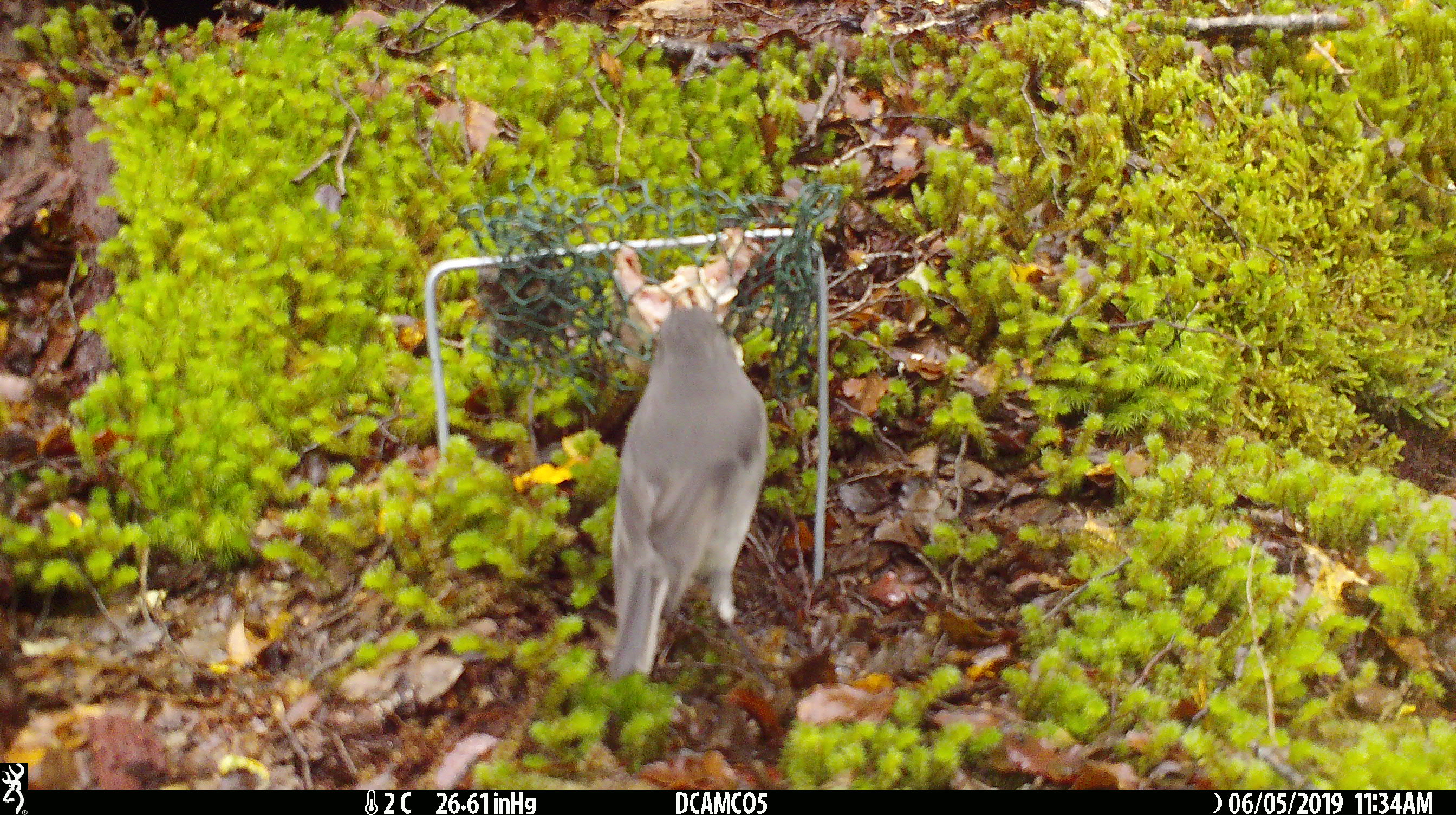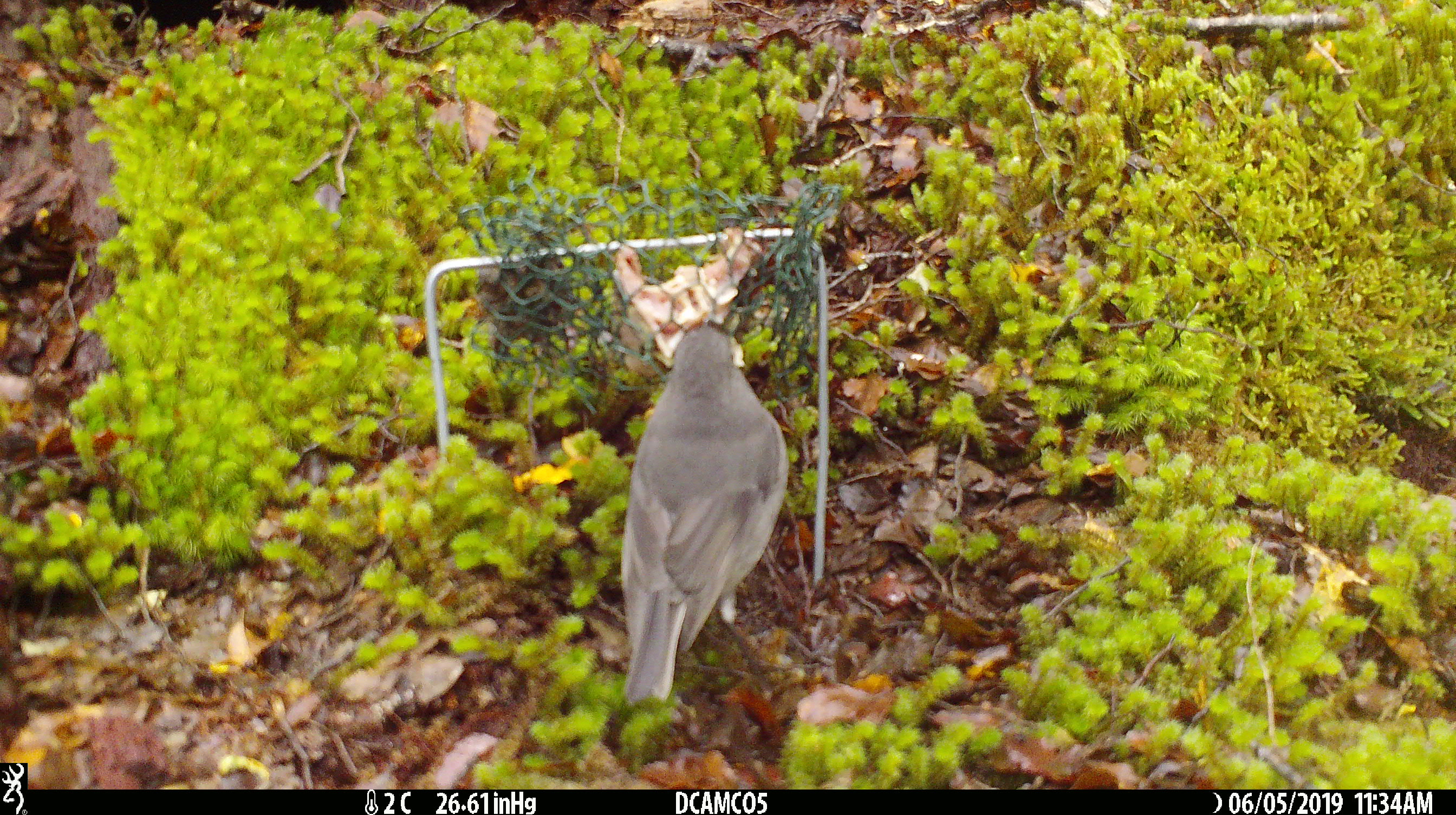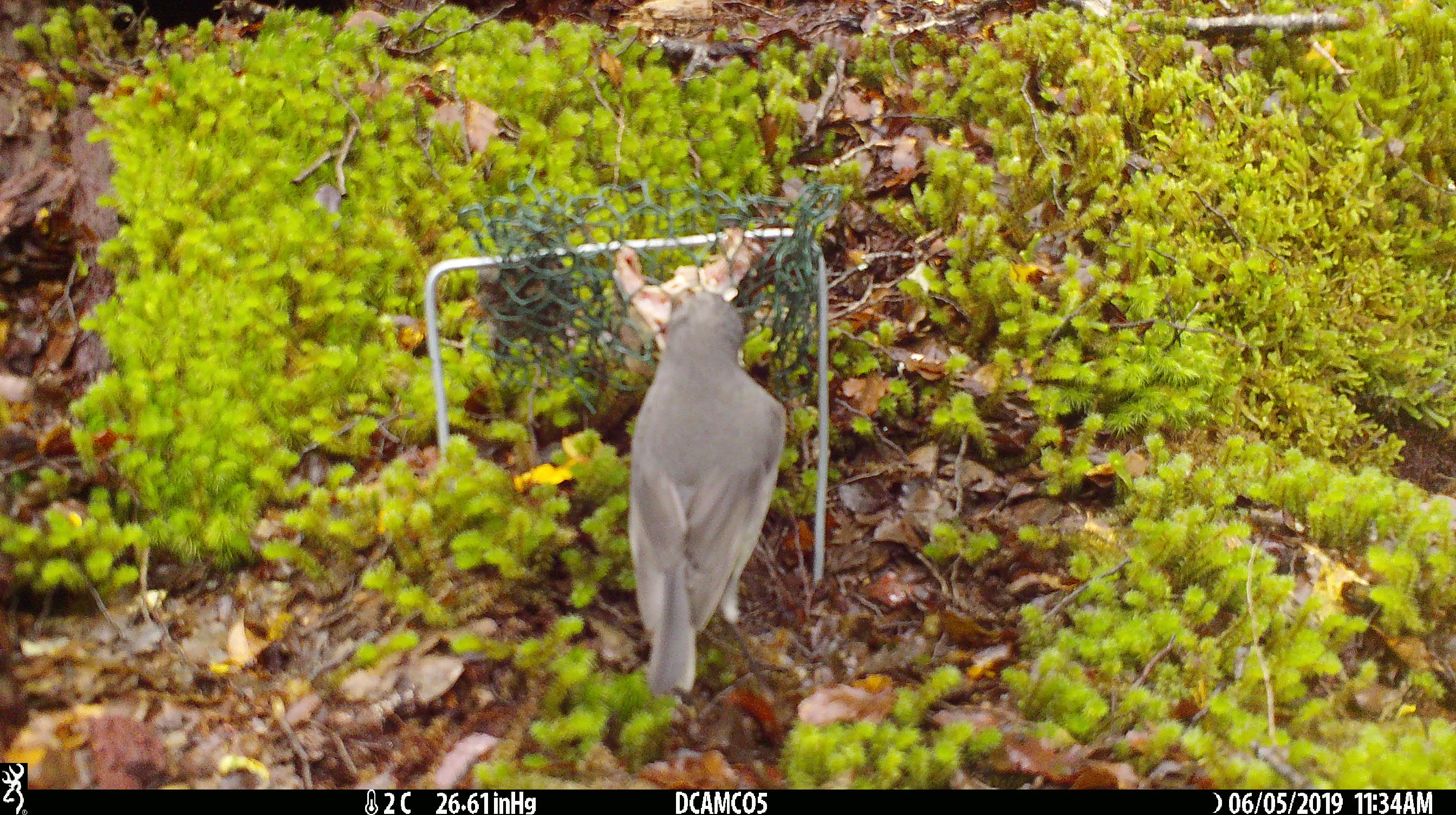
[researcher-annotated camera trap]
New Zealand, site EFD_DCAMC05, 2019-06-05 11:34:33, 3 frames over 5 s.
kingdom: Animalia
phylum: Chordata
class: Aves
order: Passeriformes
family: Petroicidae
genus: Petroica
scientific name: Petroica australis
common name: new zealand robin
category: robin